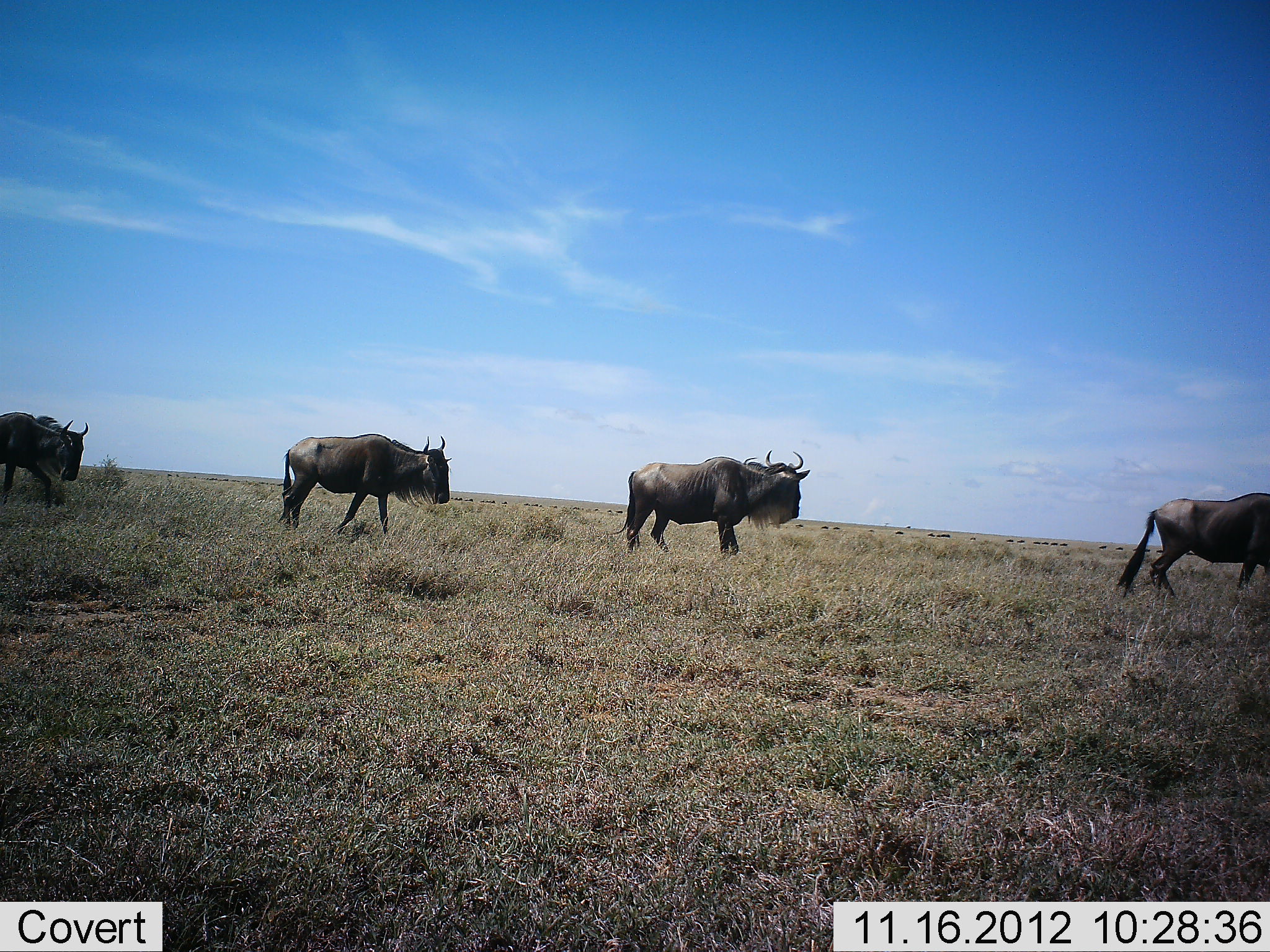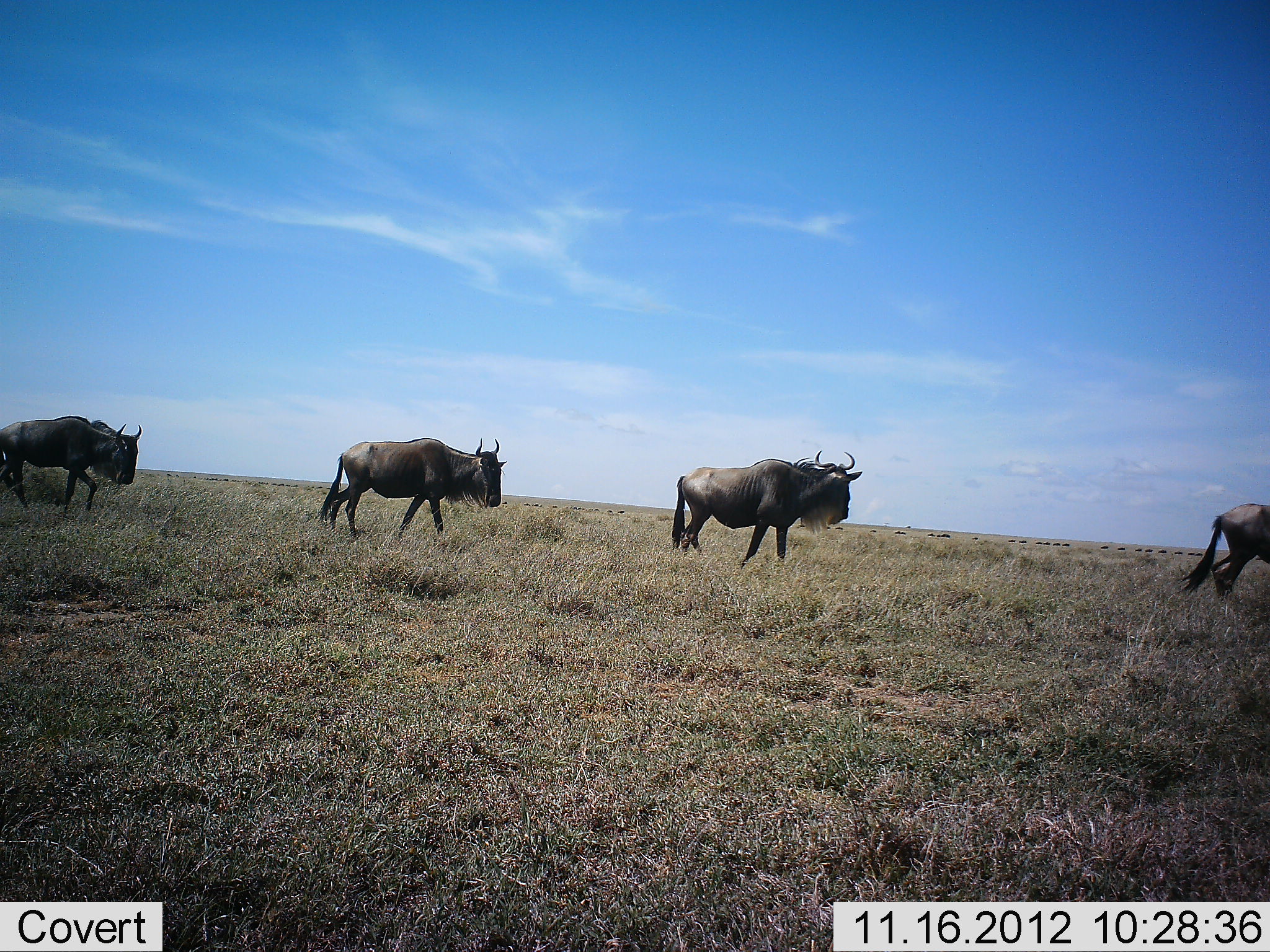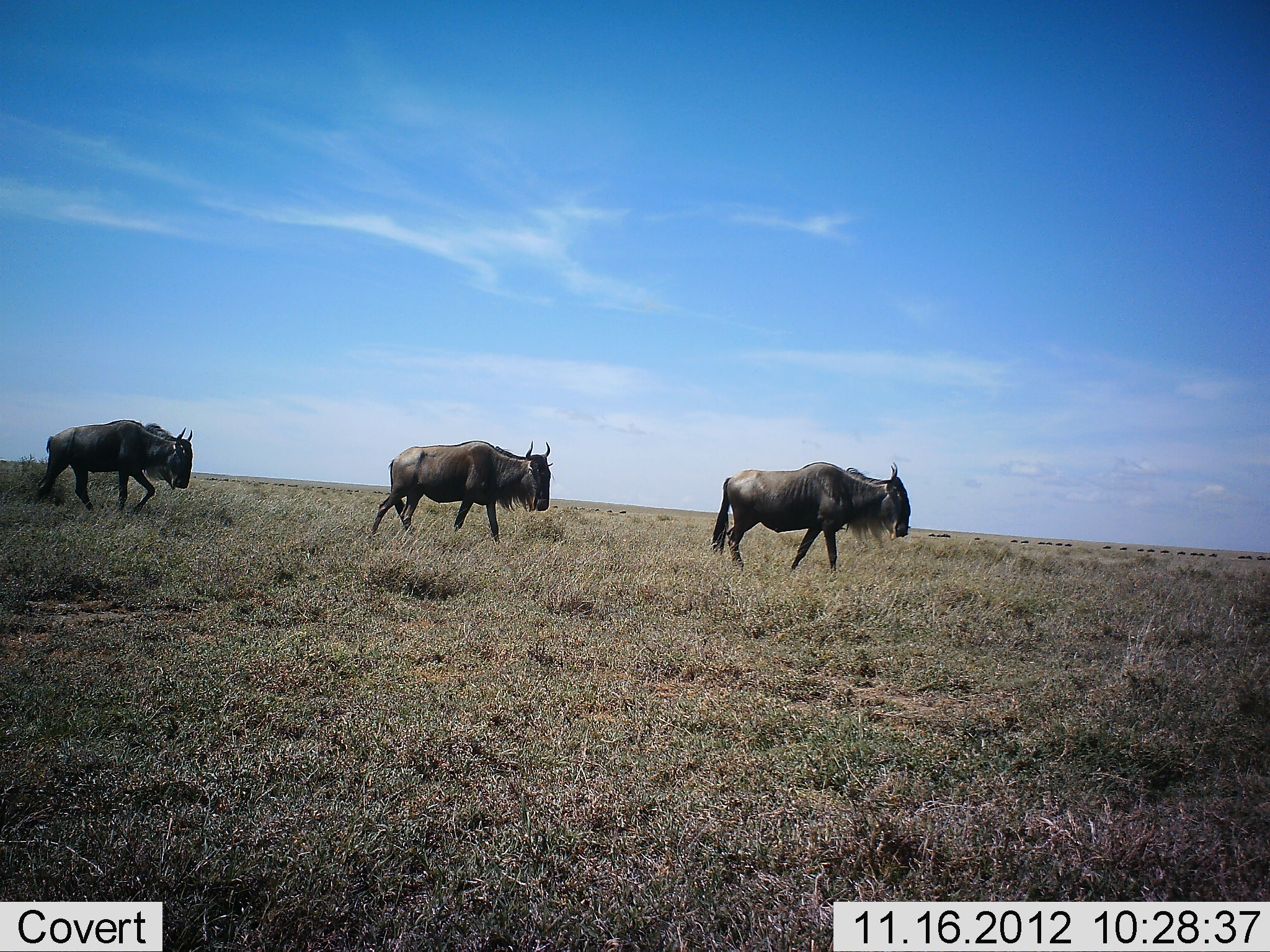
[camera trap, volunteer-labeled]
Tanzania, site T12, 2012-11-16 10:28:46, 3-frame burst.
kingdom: Animalia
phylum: Chordata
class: Mammalia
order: Artiodactyla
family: Bovidae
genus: Connochaetes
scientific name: Connochaetes taurinus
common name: blue wildebeest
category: wildebeest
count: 4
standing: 10%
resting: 0%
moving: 100%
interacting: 0%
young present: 0%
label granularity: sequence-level